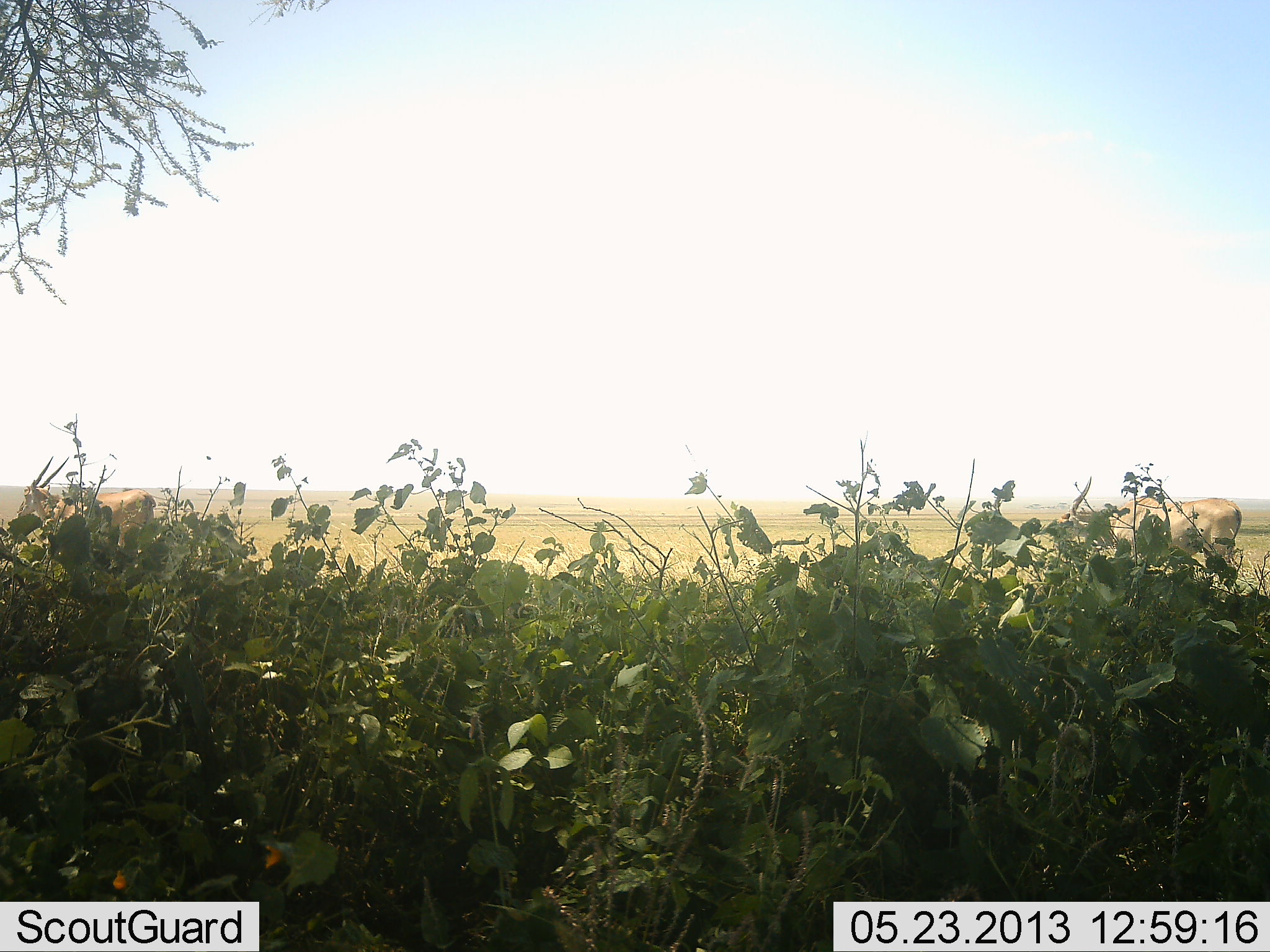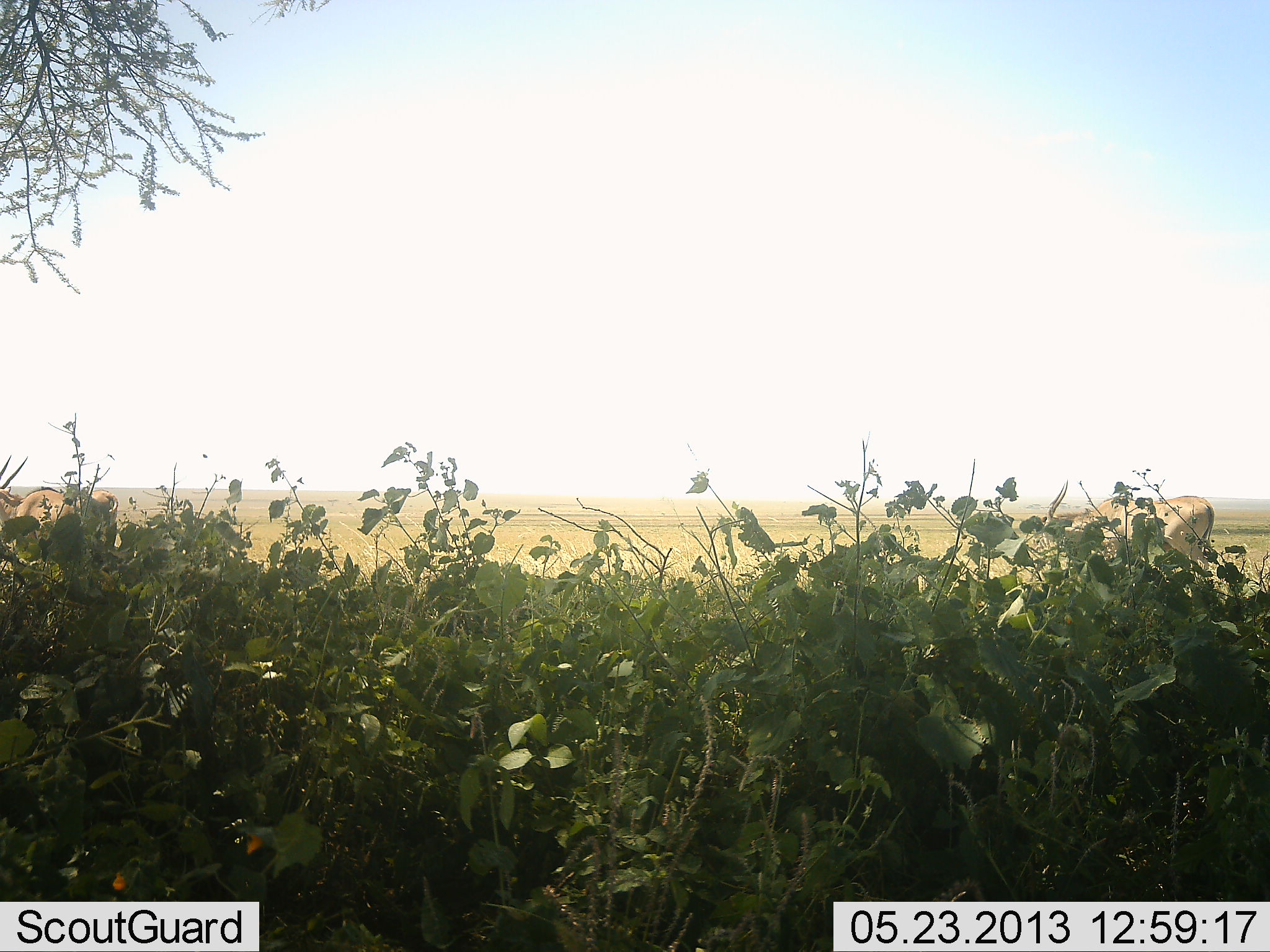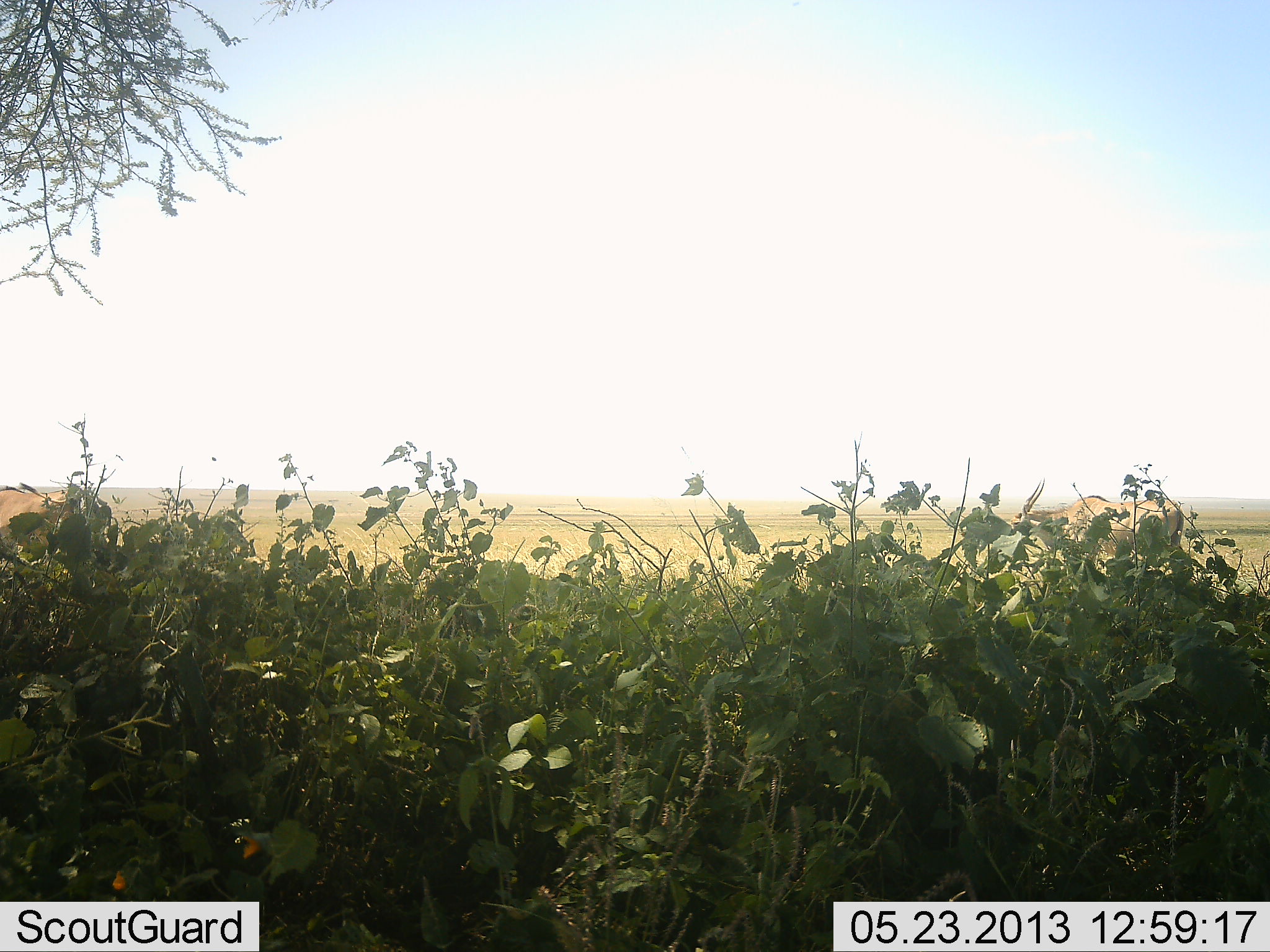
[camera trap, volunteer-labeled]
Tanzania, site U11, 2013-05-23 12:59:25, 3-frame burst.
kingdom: Animalia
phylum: Chordata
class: Mammalia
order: Artiodactyla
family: Bovidae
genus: Tragelaphus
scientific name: Tragelaphus oryx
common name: eland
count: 2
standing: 0%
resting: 0%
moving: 100%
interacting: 0%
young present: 0%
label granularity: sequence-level